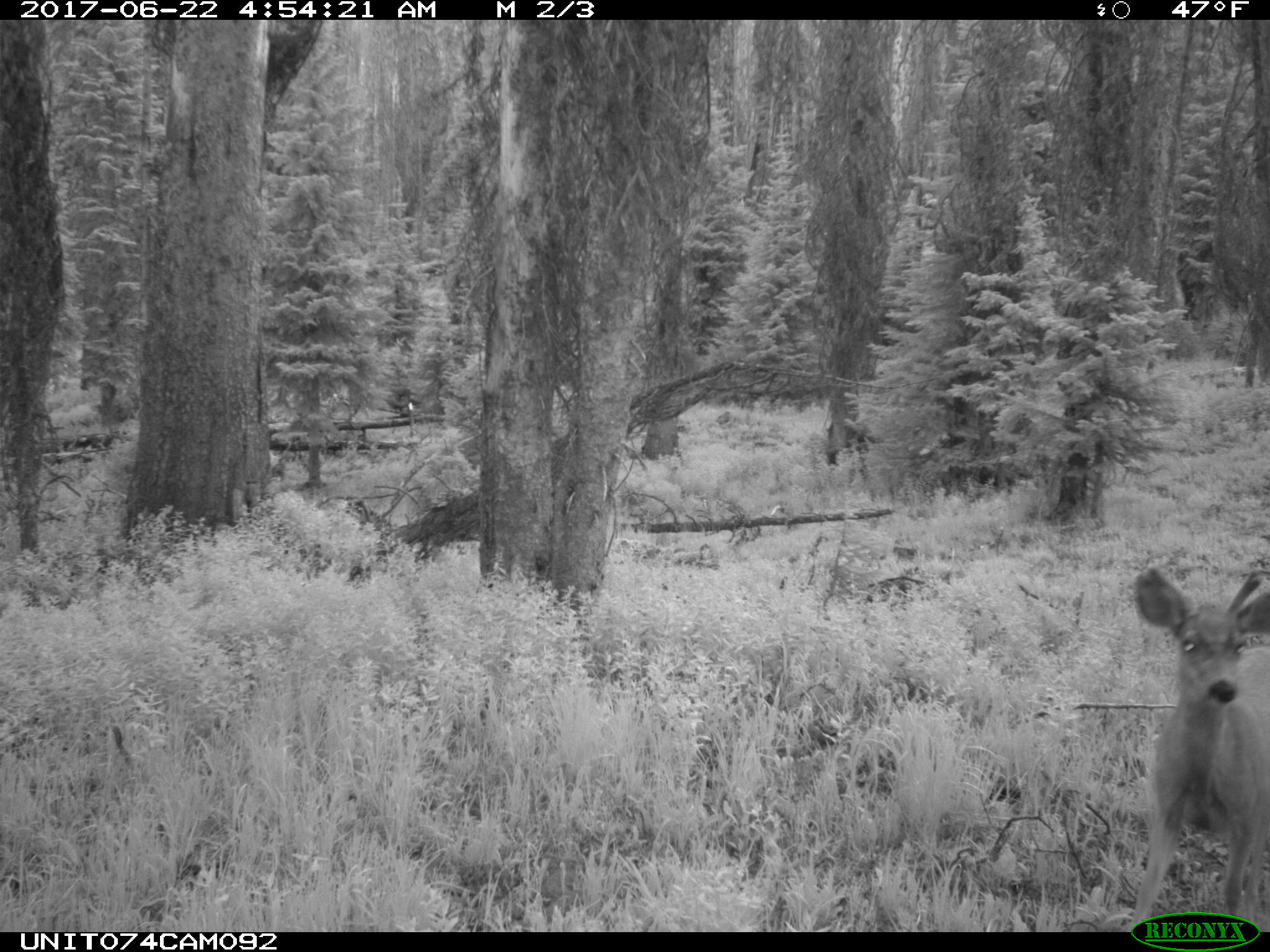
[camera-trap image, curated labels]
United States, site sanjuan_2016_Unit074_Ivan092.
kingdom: Animalia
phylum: Chordata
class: Mammalia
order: Artiodactyla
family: Cervidae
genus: Odocoileus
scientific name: Odocoileus hemionus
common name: mule deer